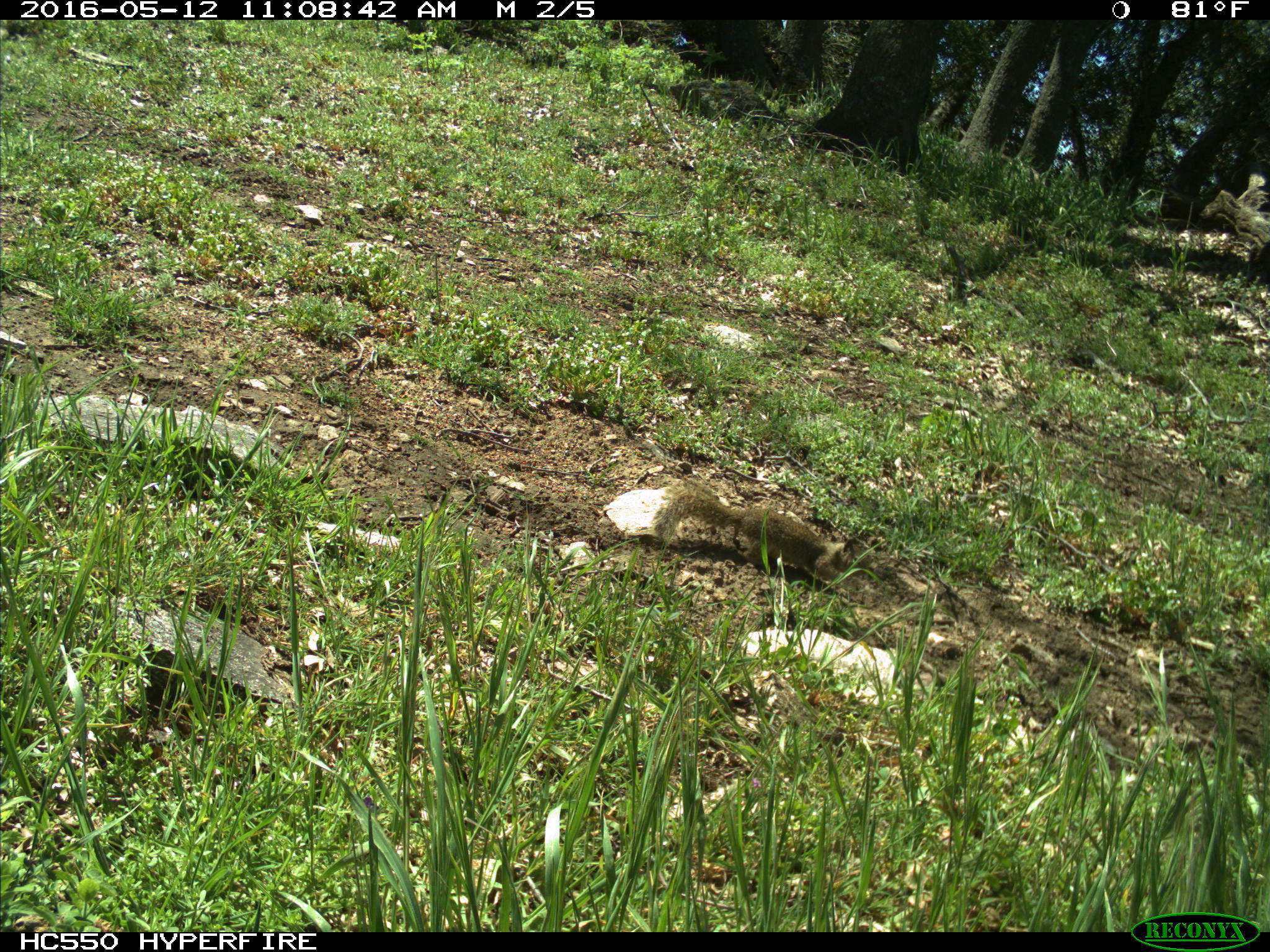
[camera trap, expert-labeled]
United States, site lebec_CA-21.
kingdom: Animalia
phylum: Chordata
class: Mammalia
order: Rodentia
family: Sciuridae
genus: Otospermophilus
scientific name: Otospermophilus beecheyi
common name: california ground squirrel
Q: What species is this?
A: Otospermophilus beecheyi (california ground squirrel).